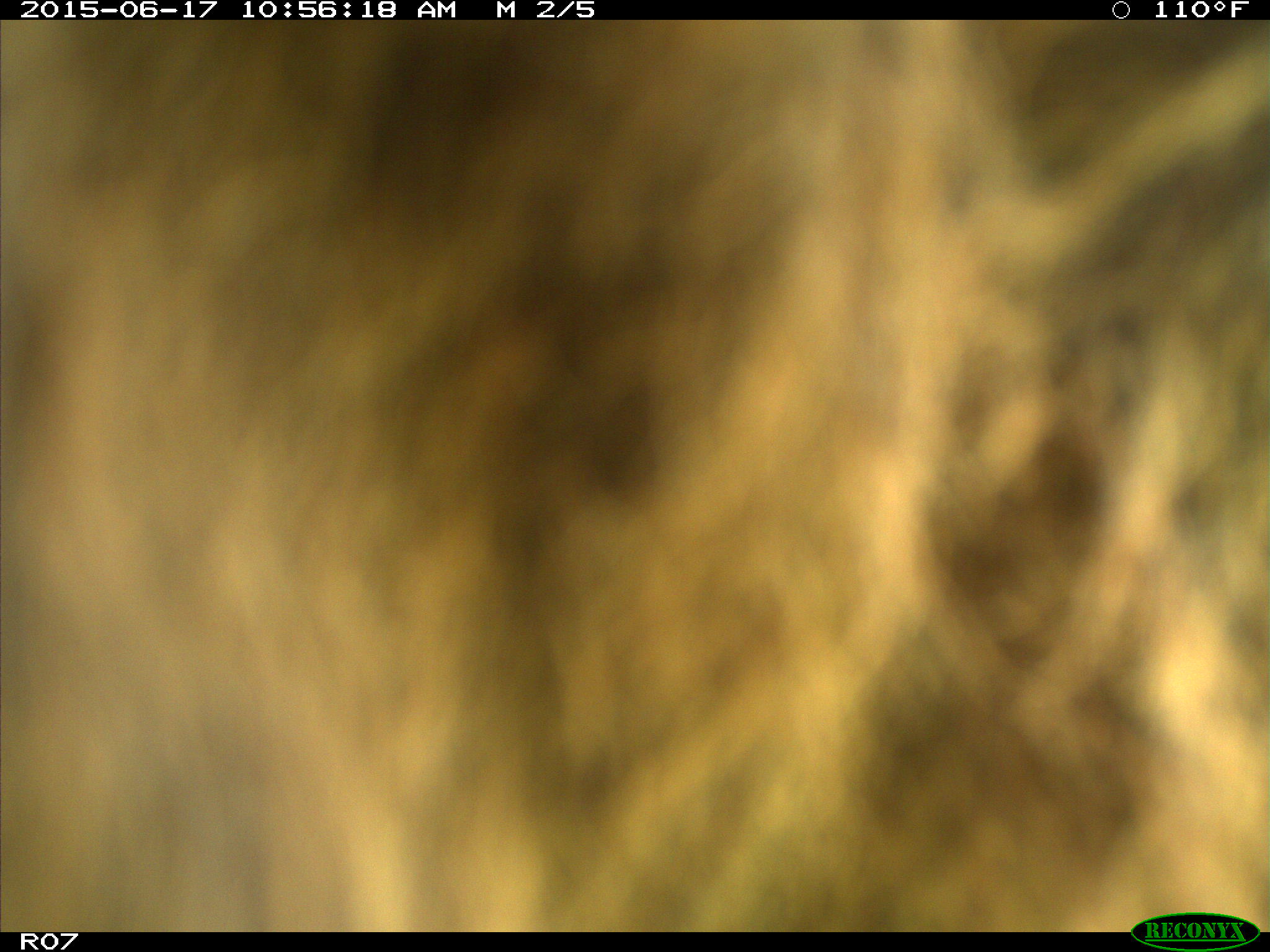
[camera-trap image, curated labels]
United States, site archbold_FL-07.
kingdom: Animalia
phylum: Chordata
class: Mammalia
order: Artiodactyla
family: Bovidae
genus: Bos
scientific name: Bos taurus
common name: domestic cow